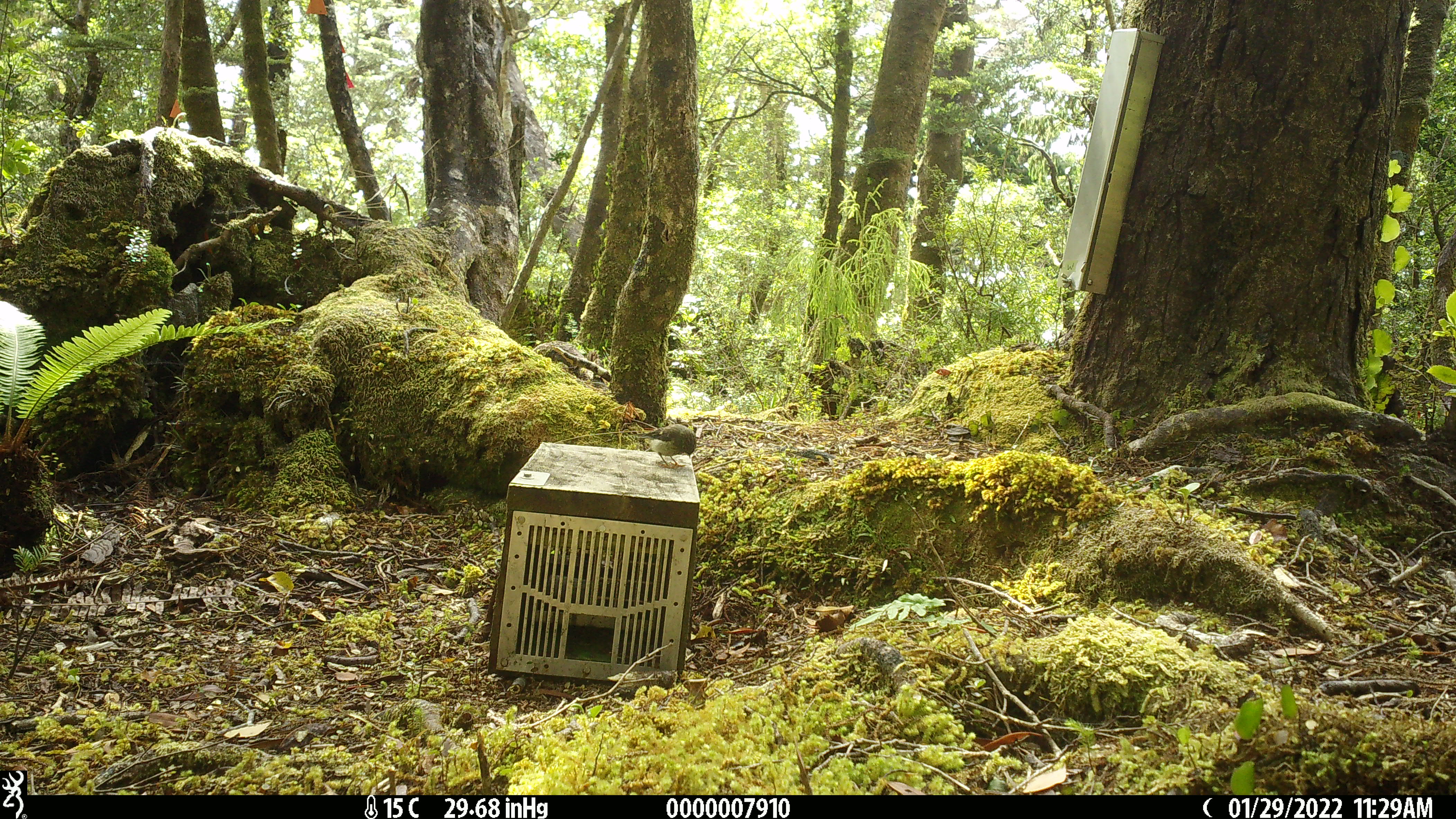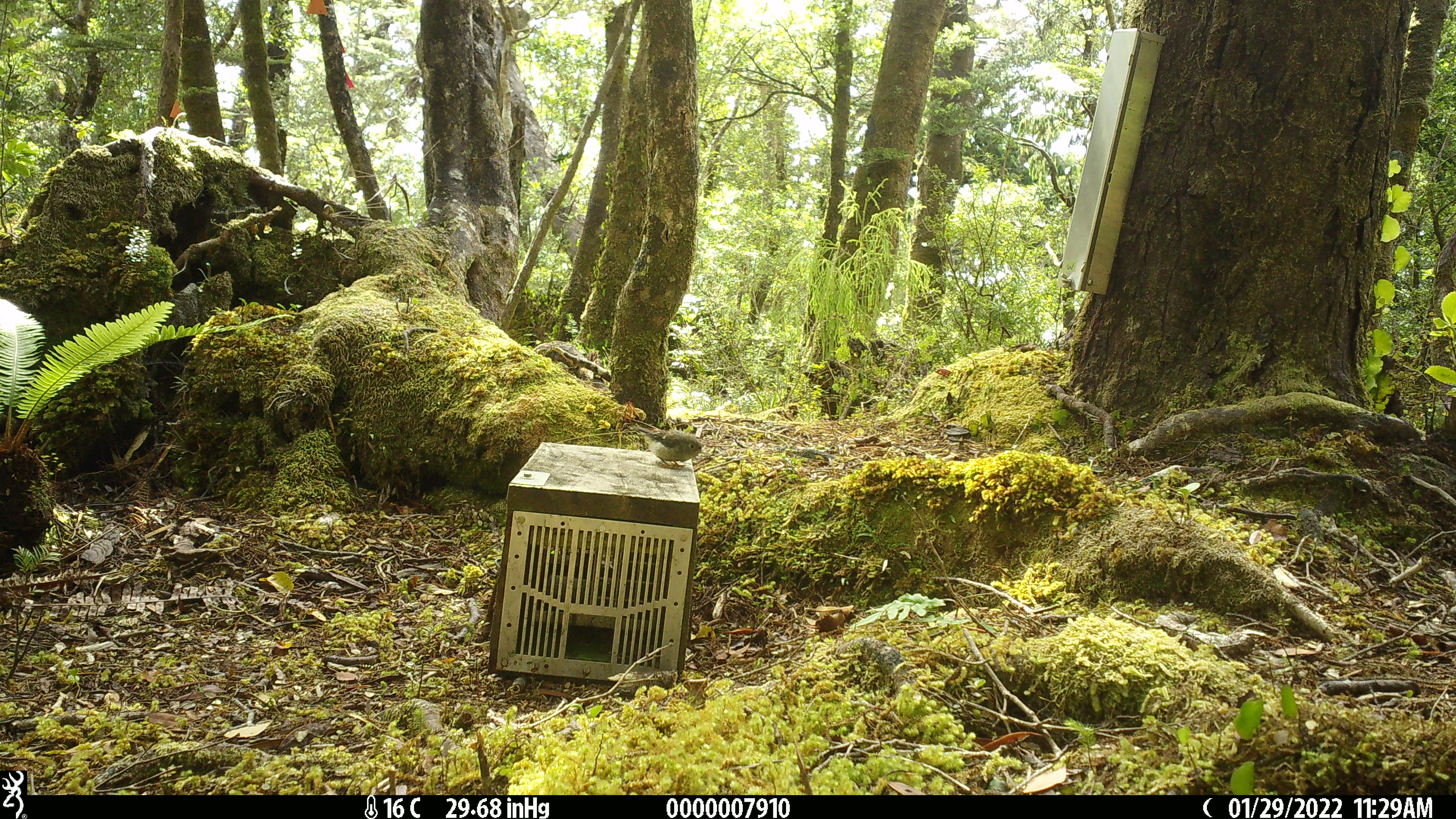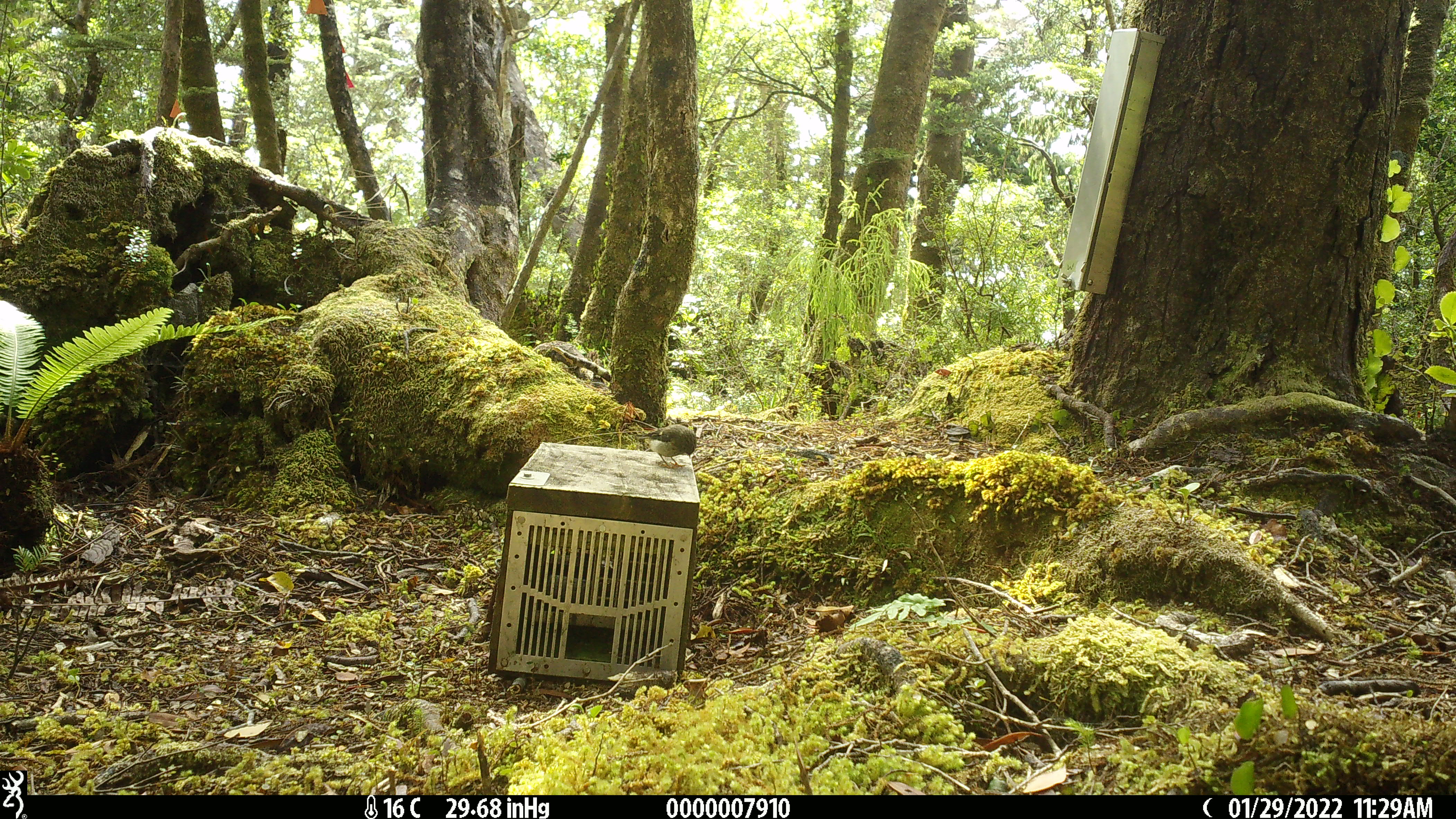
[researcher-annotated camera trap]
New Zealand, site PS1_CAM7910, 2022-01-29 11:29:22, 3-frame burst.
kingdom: Animalia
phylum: Chordata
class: Aves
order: Passeriformes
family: Petroicidae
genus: Petroica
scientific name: Petroica macrocephala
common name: tomtit